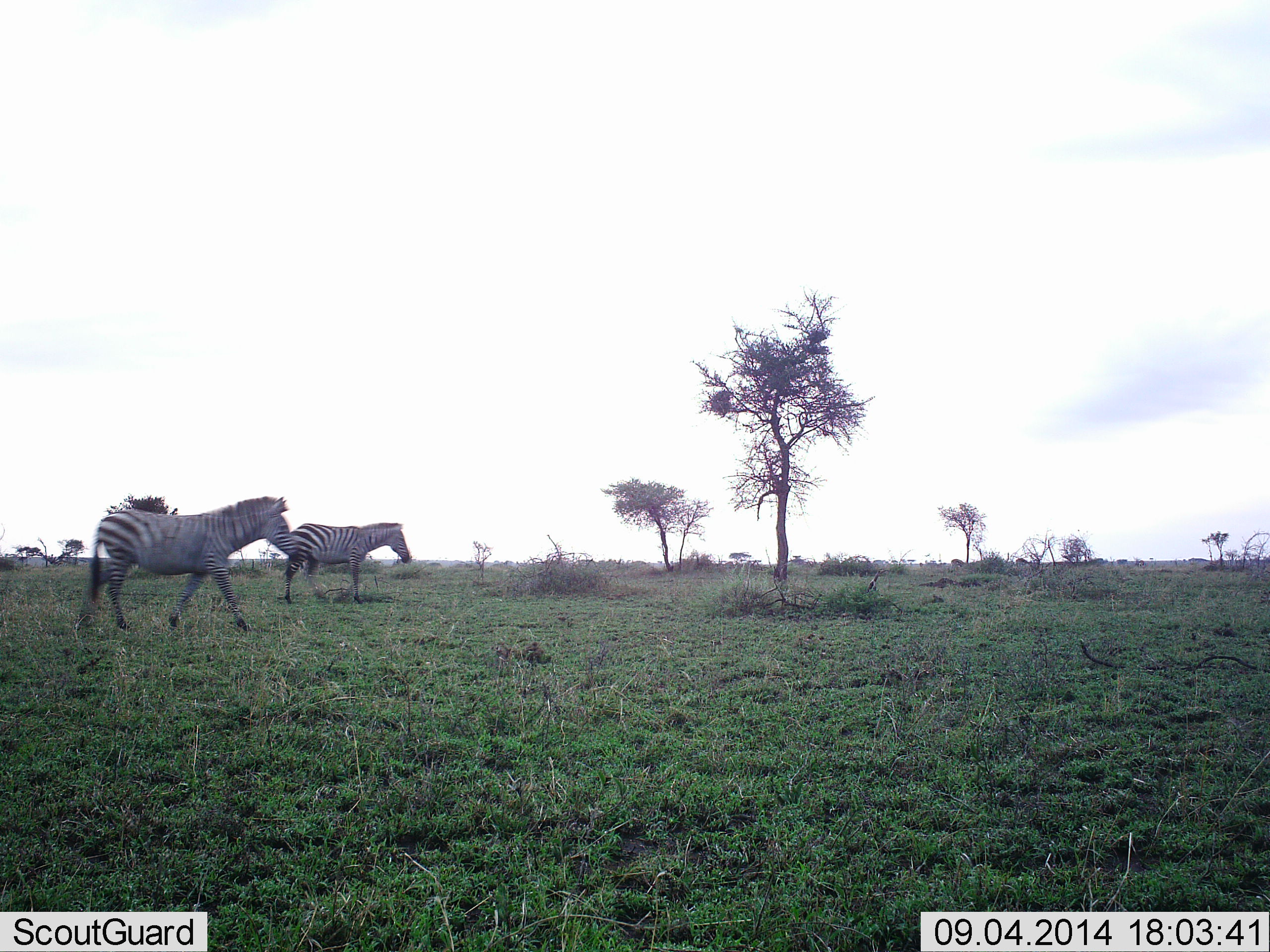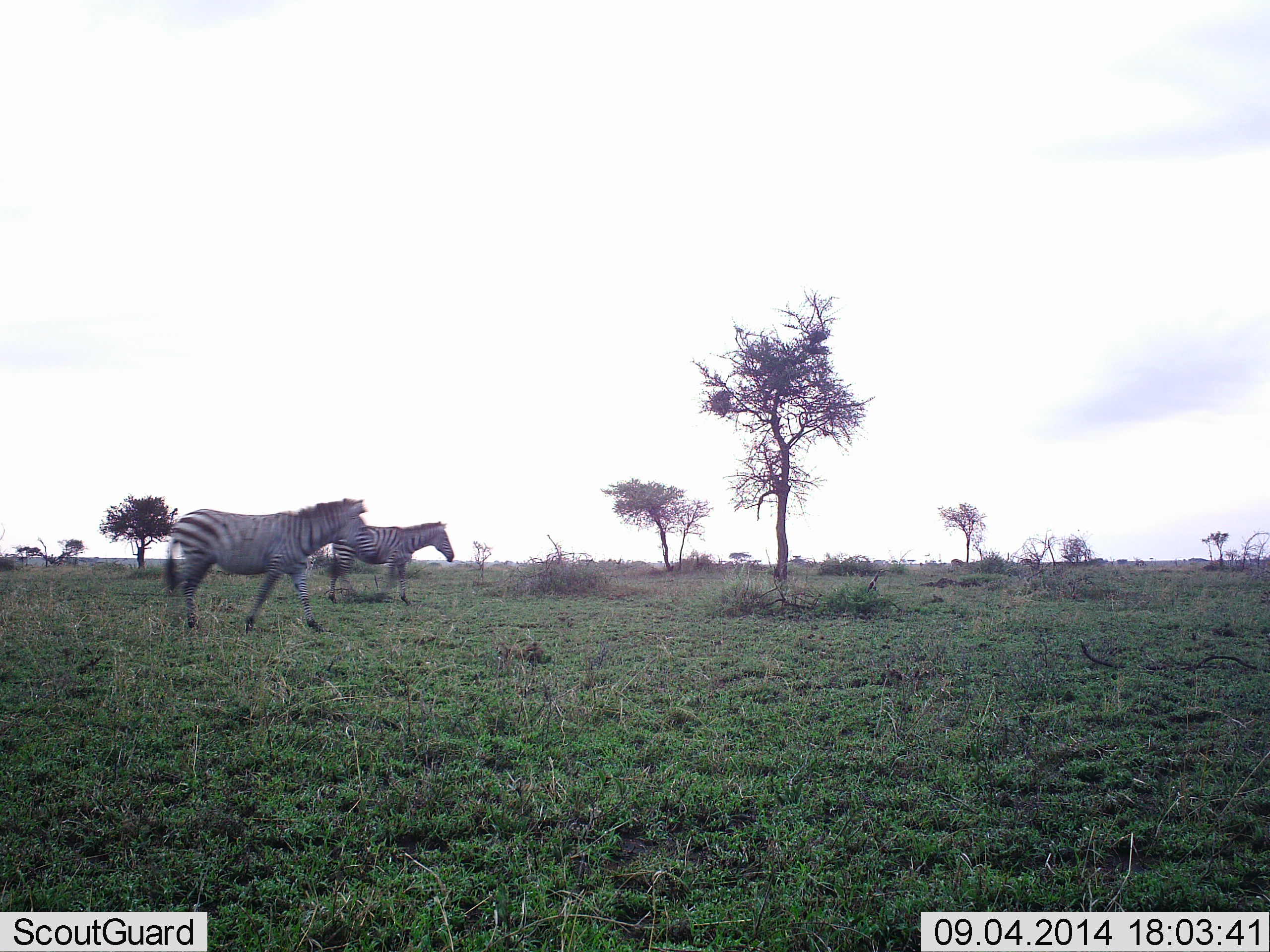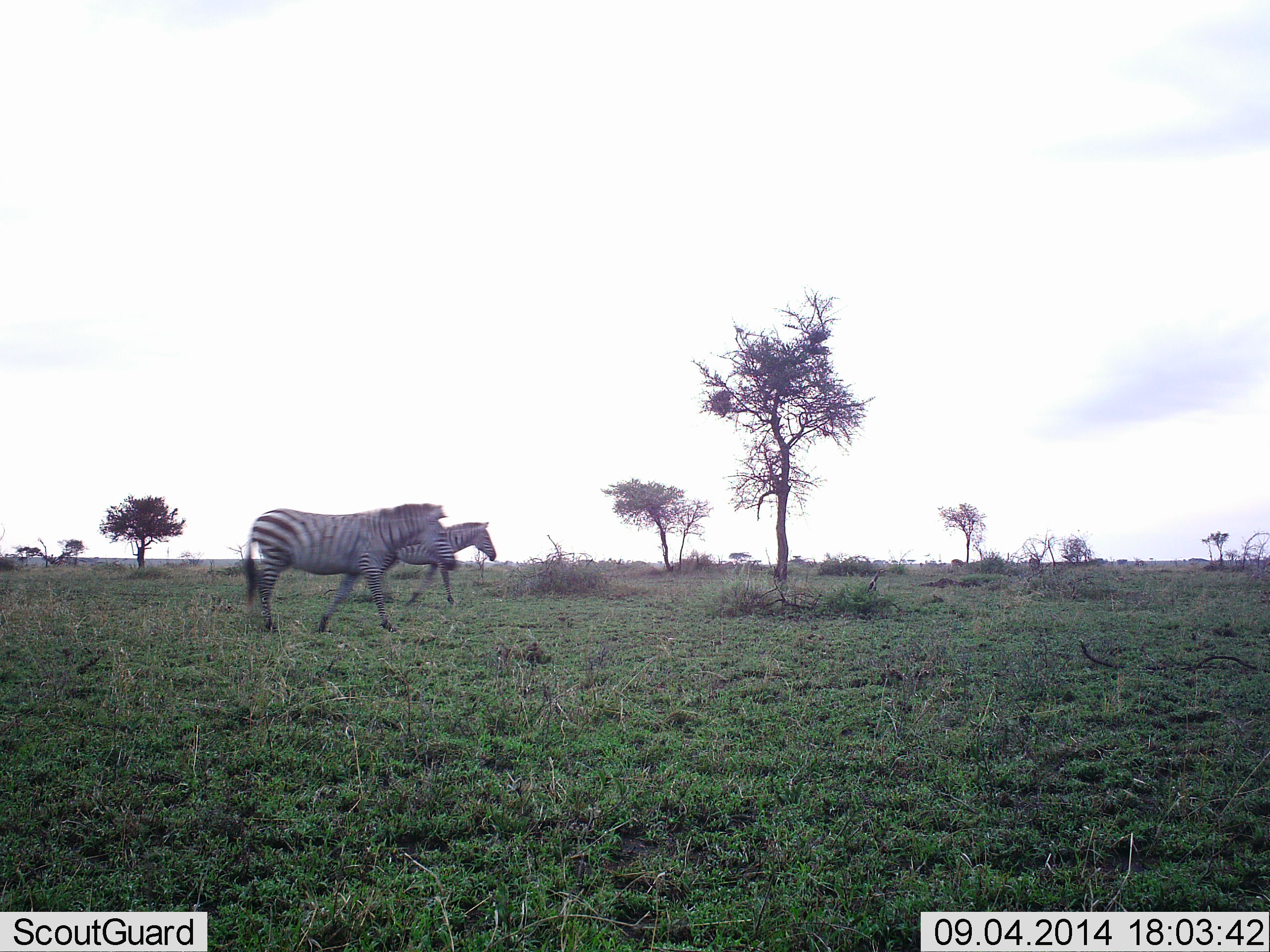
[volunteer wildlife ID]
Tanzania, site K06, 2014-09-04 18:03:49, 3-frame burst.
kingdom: Animalia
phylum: Chordata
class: Mammalia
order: Perissodactyla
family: Equidae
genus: Equus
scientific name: Equus quagga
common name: plains zebra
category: zebra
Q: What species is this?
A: Zebra (plains zebra) (Equus quagga).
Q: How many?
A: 2.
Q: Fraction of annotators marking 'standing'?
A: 0%.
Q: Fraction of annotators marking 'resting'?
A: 0%.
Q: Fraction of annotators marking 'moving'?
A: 100%.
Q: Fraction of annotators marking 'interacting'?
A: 0%.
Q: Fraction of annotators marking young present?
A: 0%.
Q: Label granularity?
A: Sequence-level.